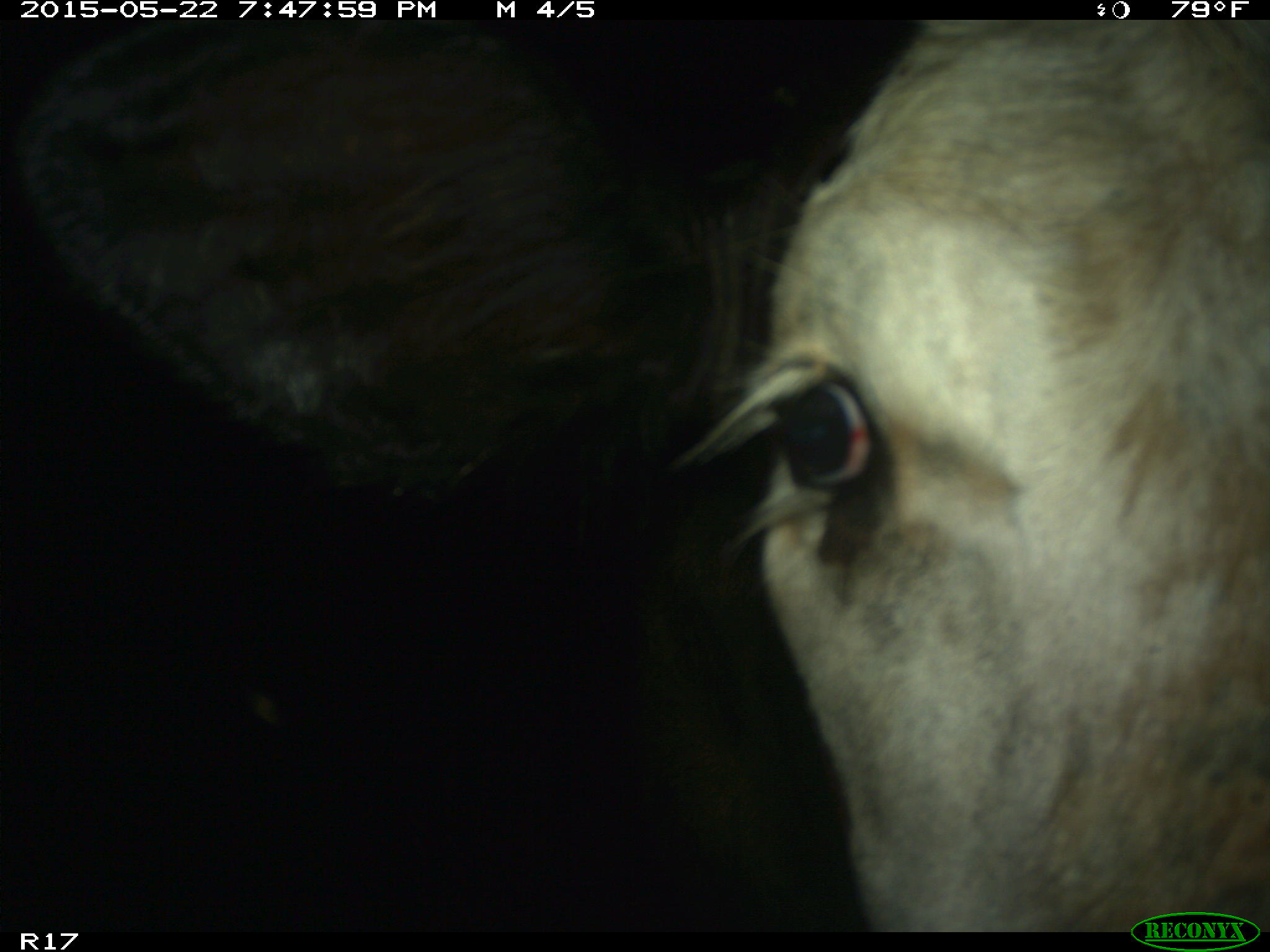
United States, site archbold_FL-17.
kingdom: Animalia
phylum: Chordata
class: Mammalia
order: Artiodactyla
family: Bovidae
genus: Bos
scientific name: Bos taurus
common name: domestic cow